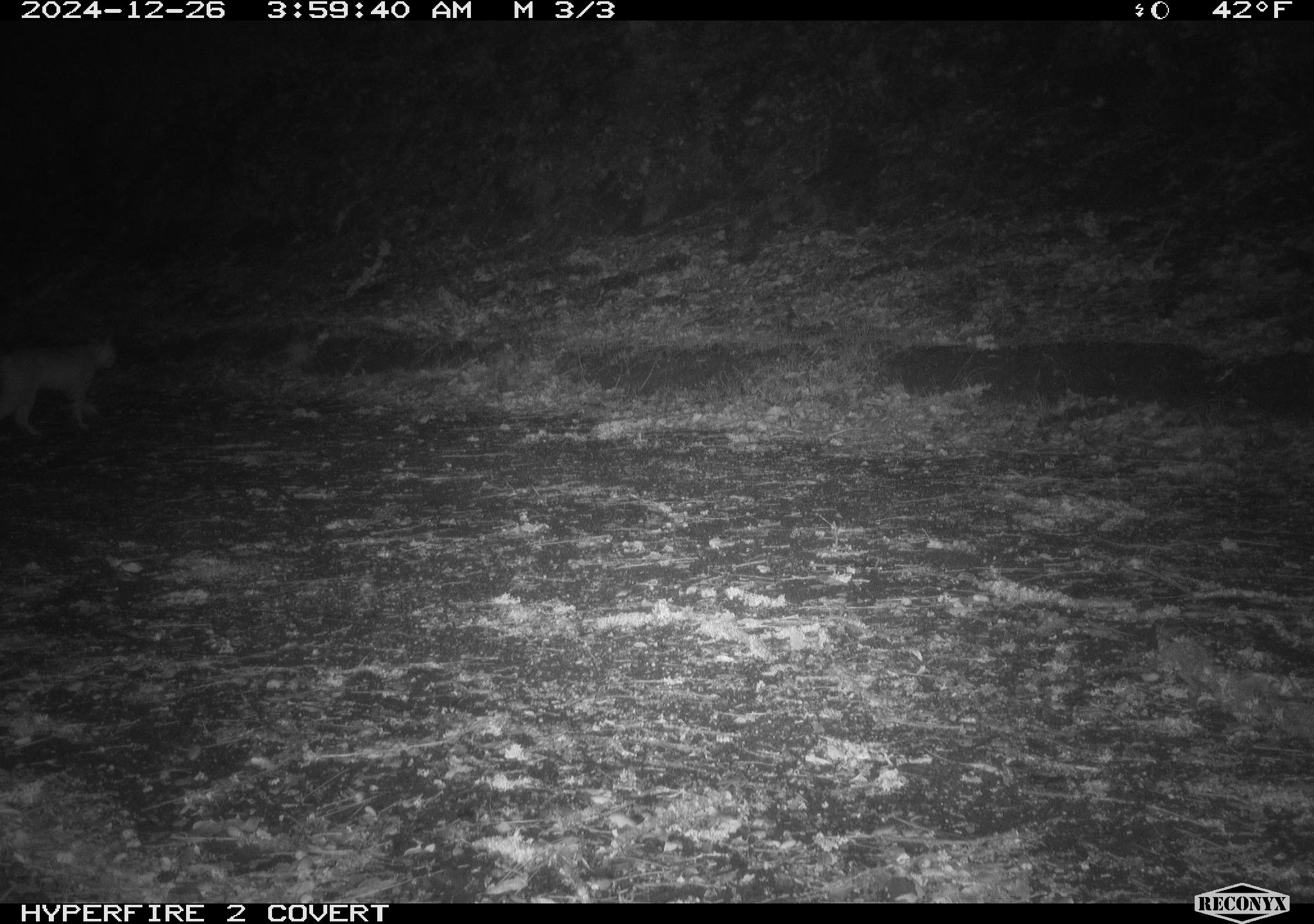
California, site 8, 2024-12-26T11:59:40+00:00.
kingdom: Animalia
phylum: Chordata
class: Mammalia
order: Carnivora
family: Felidae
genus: Lynx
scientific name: Lynx rufus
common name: bobcat